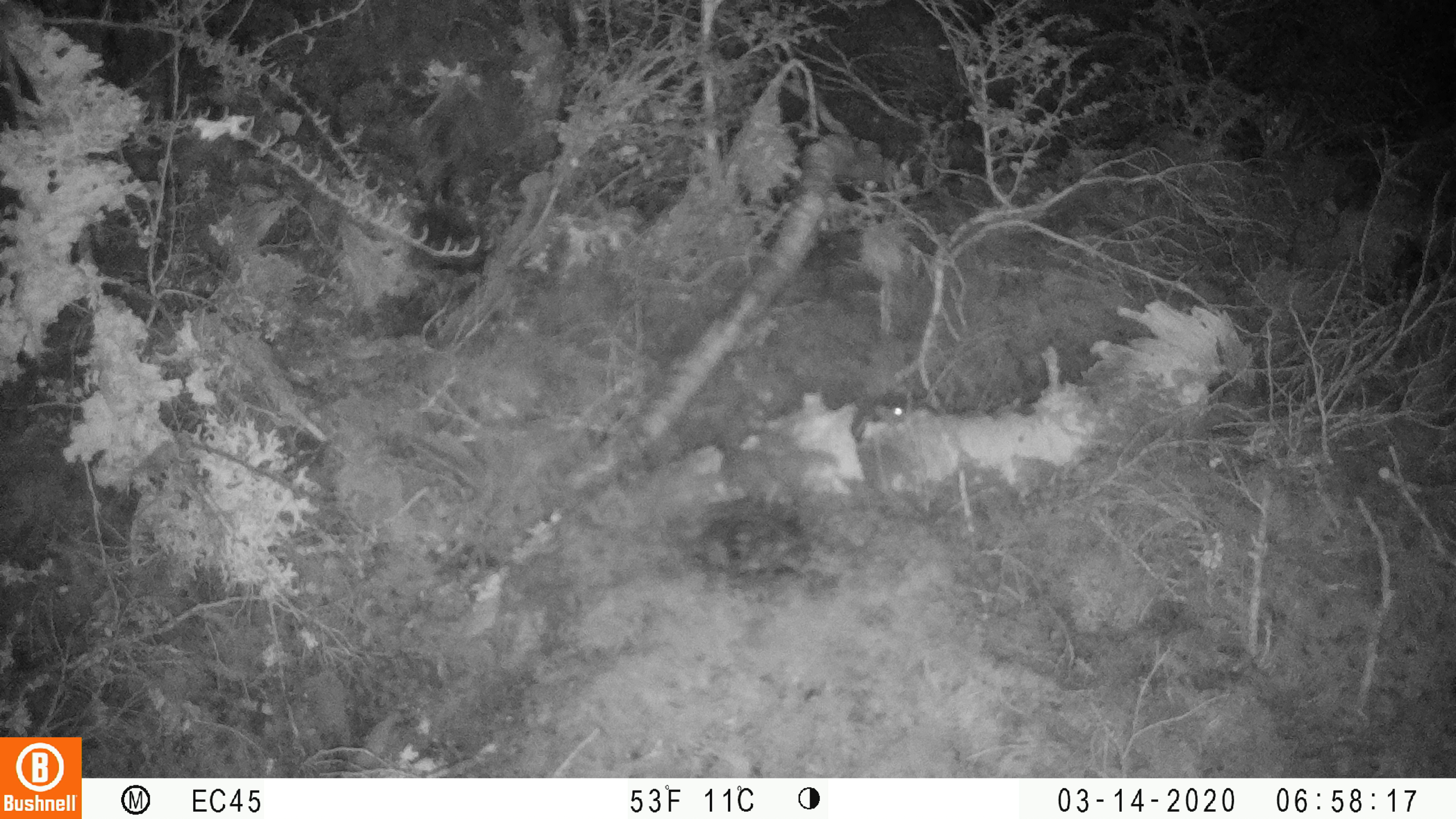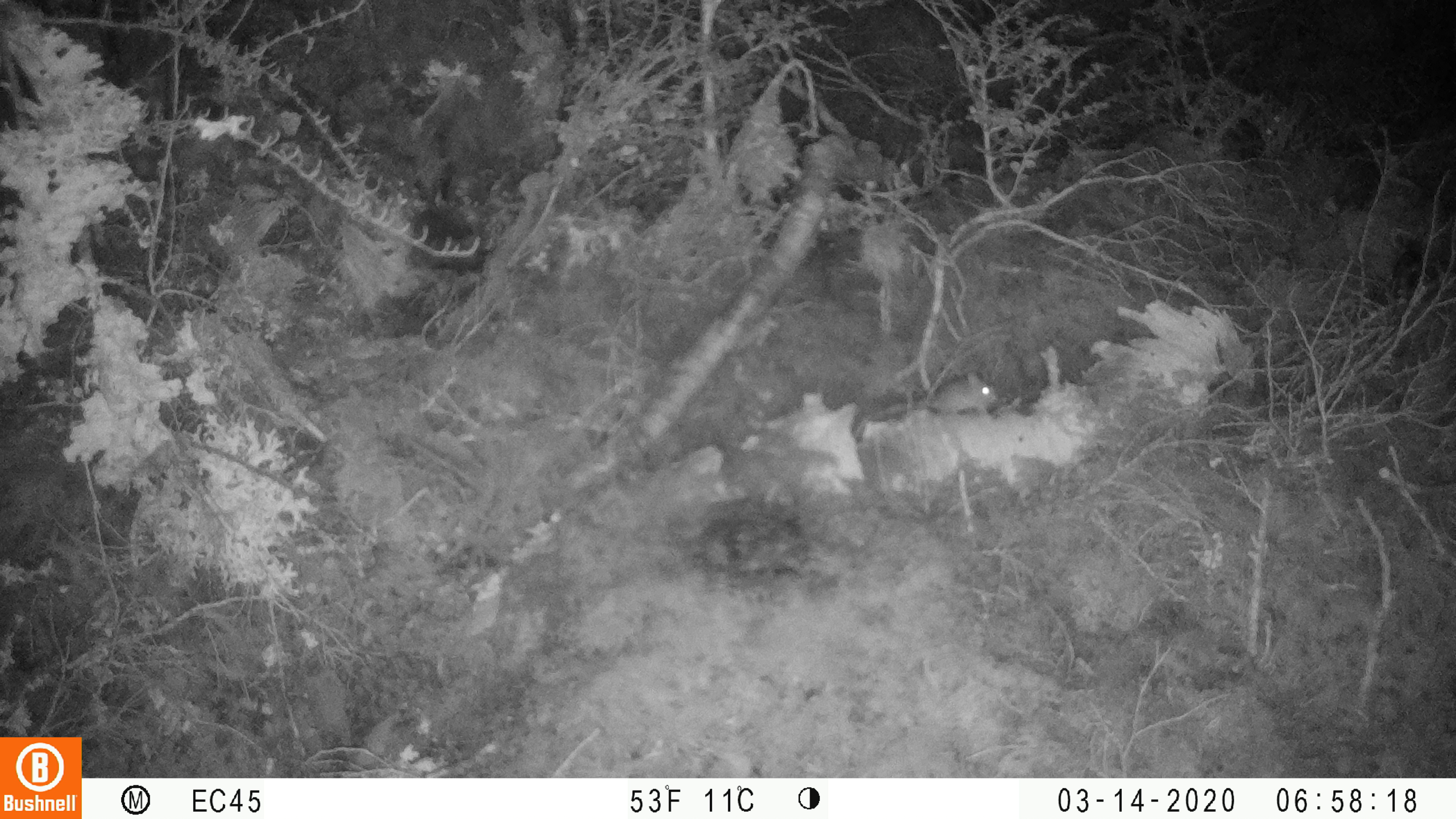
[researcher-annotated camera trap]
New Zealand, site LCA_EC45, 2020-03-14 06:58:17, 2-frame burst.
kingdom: Animalia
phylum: Chordata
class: Mammalia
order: Rodentia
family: Muridae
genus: Mus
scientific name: Mus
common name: mouse